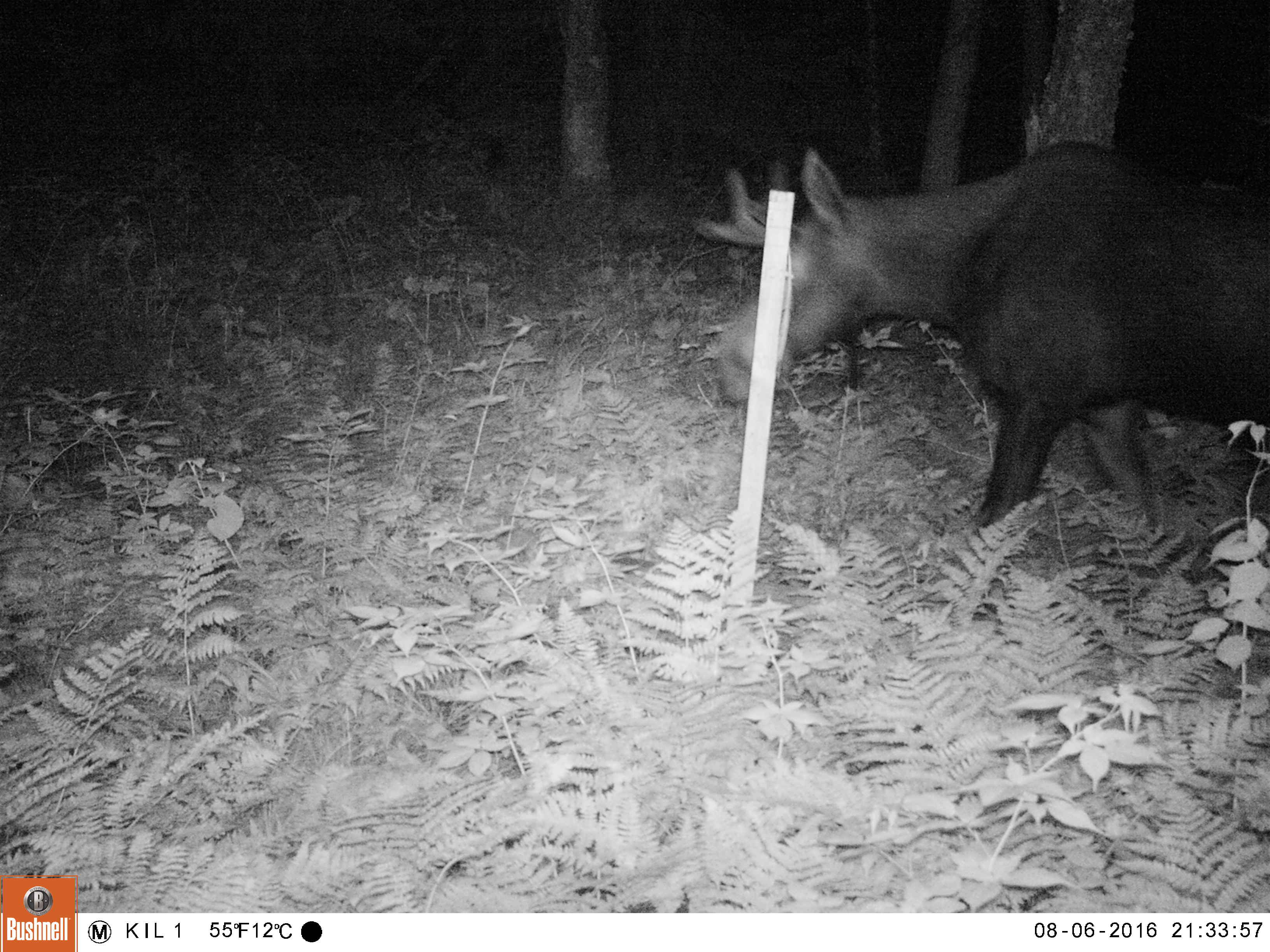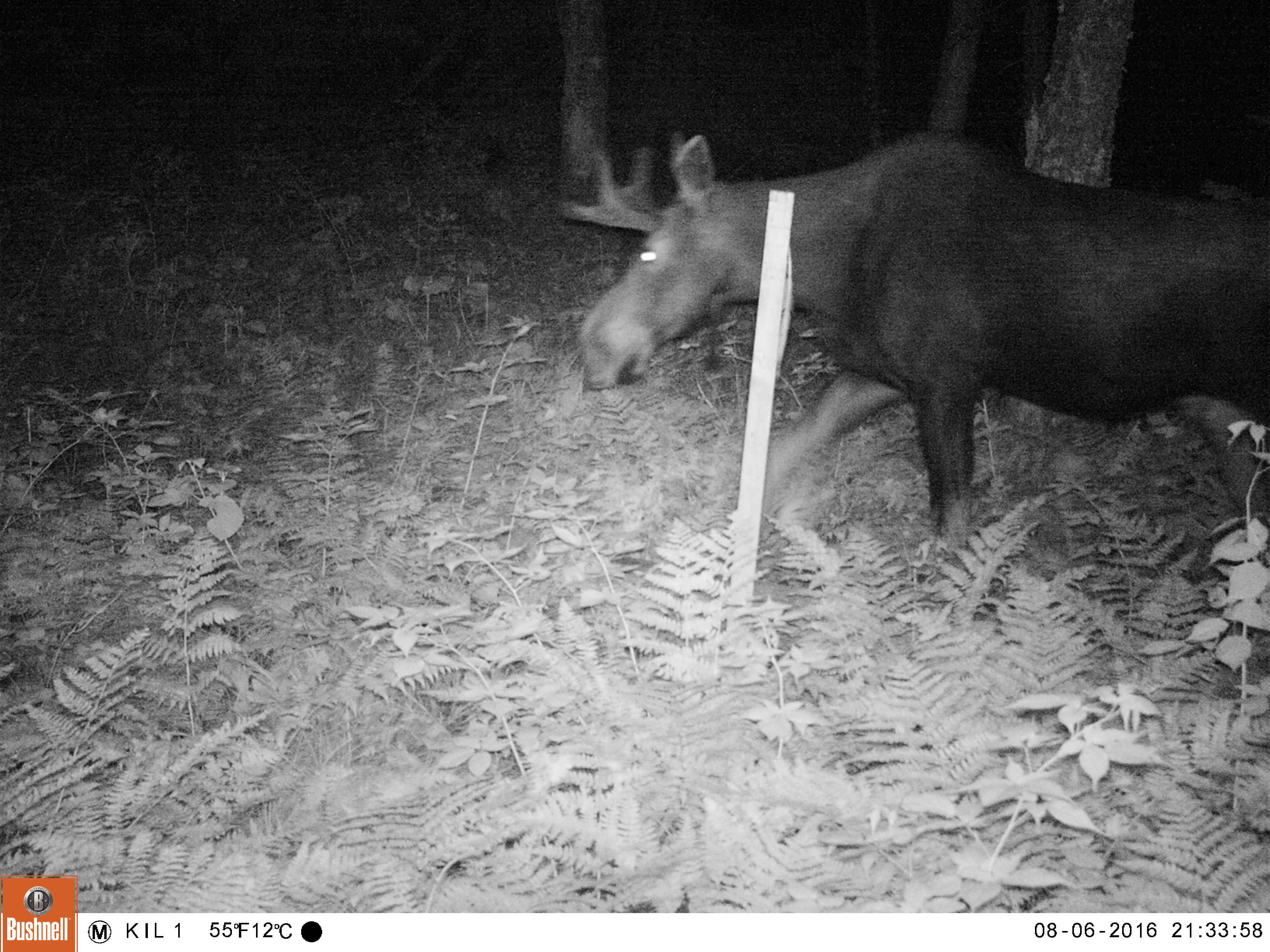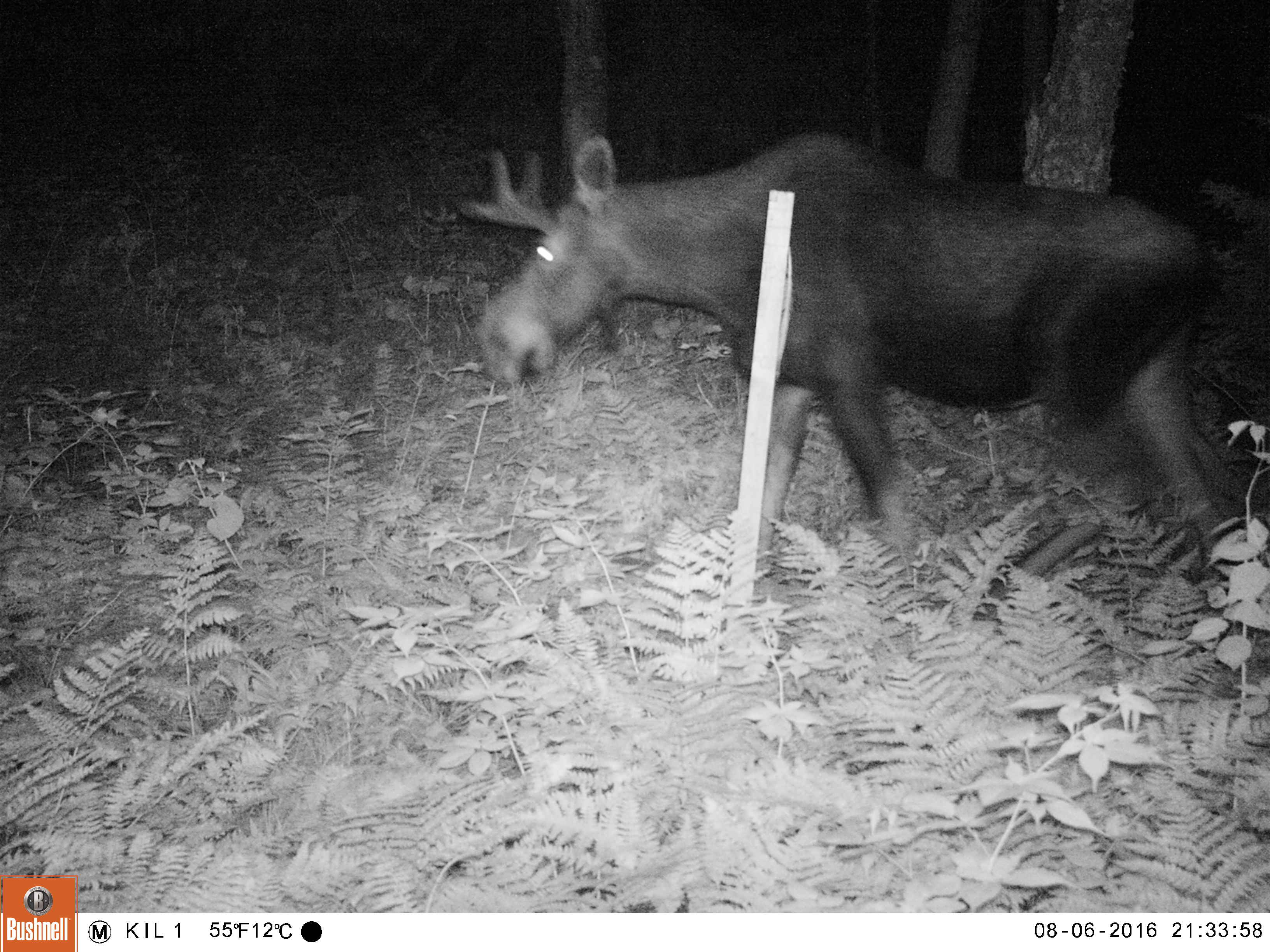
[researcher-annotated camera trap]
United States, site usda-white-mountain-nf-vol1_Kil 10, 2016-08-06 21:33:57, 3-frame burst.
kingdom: Animalia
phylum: Chordata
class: Mammalia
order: Artiodactyla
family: Cervidae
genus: Alces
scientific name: Alces alces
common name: moose